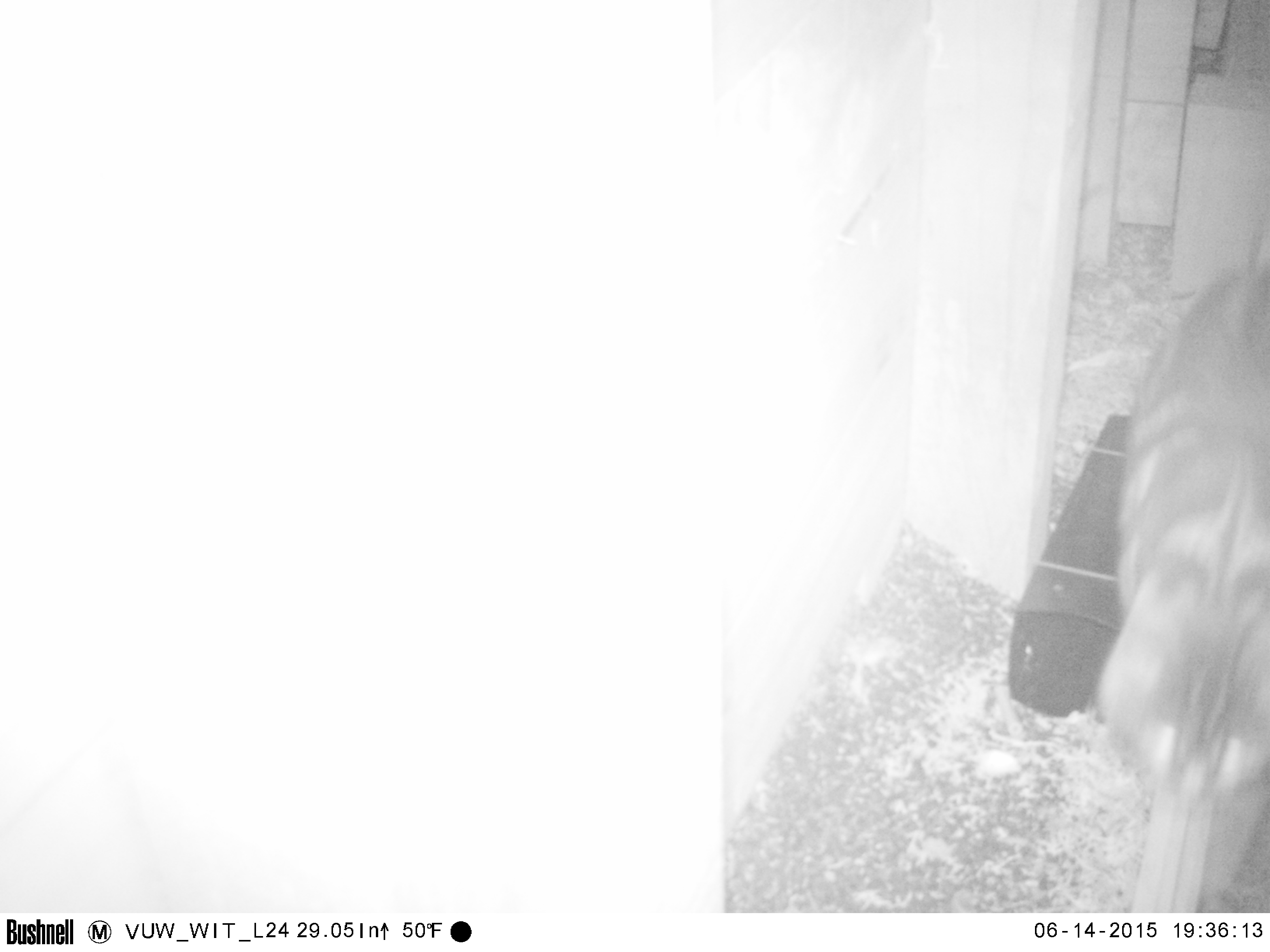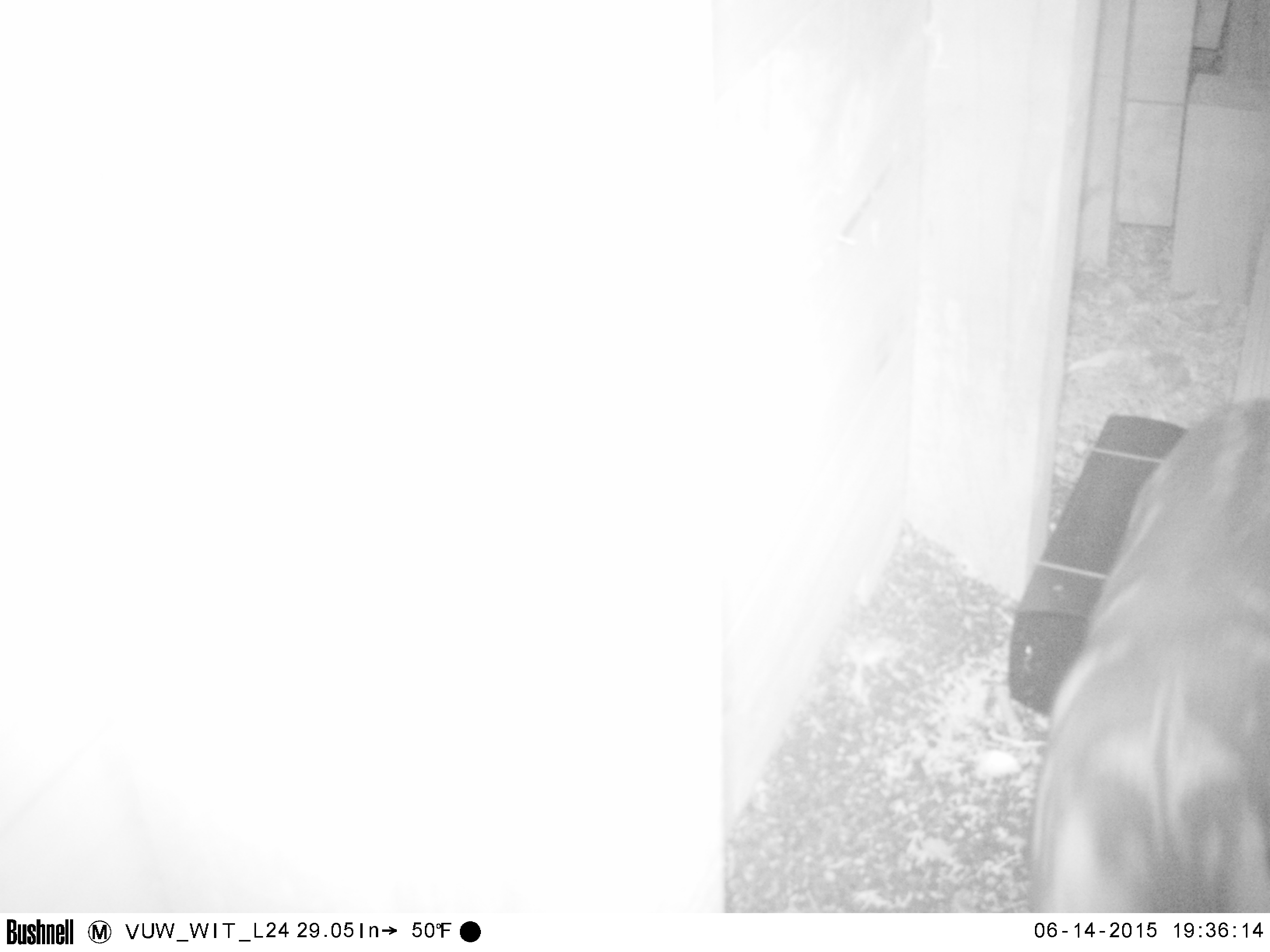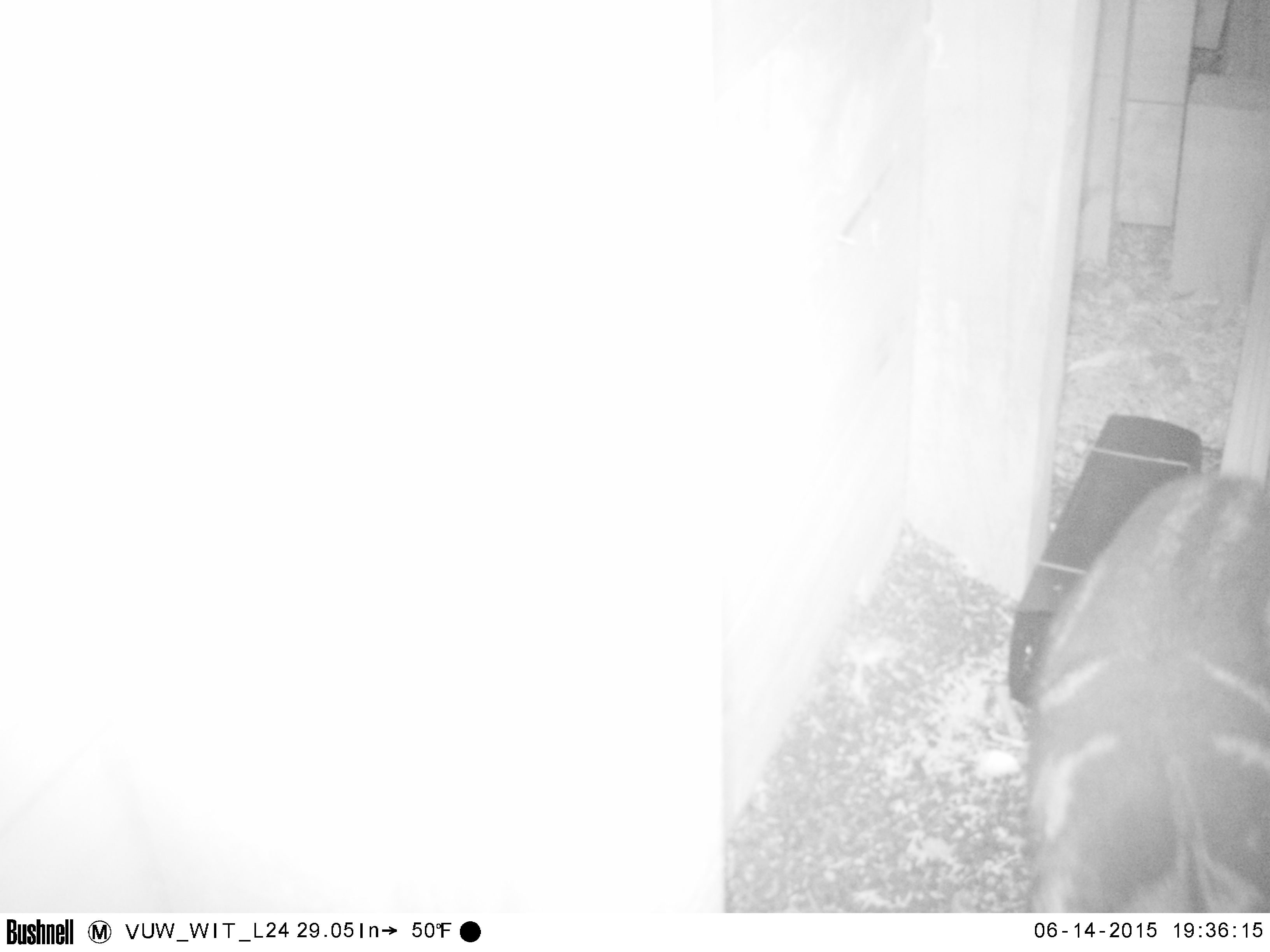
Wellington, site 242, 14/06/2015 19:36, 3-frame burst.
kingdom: Animalia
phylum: Chordata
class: Mammalia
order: Carnivora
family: Felidae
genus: Felis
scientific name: Felis catus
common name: cat